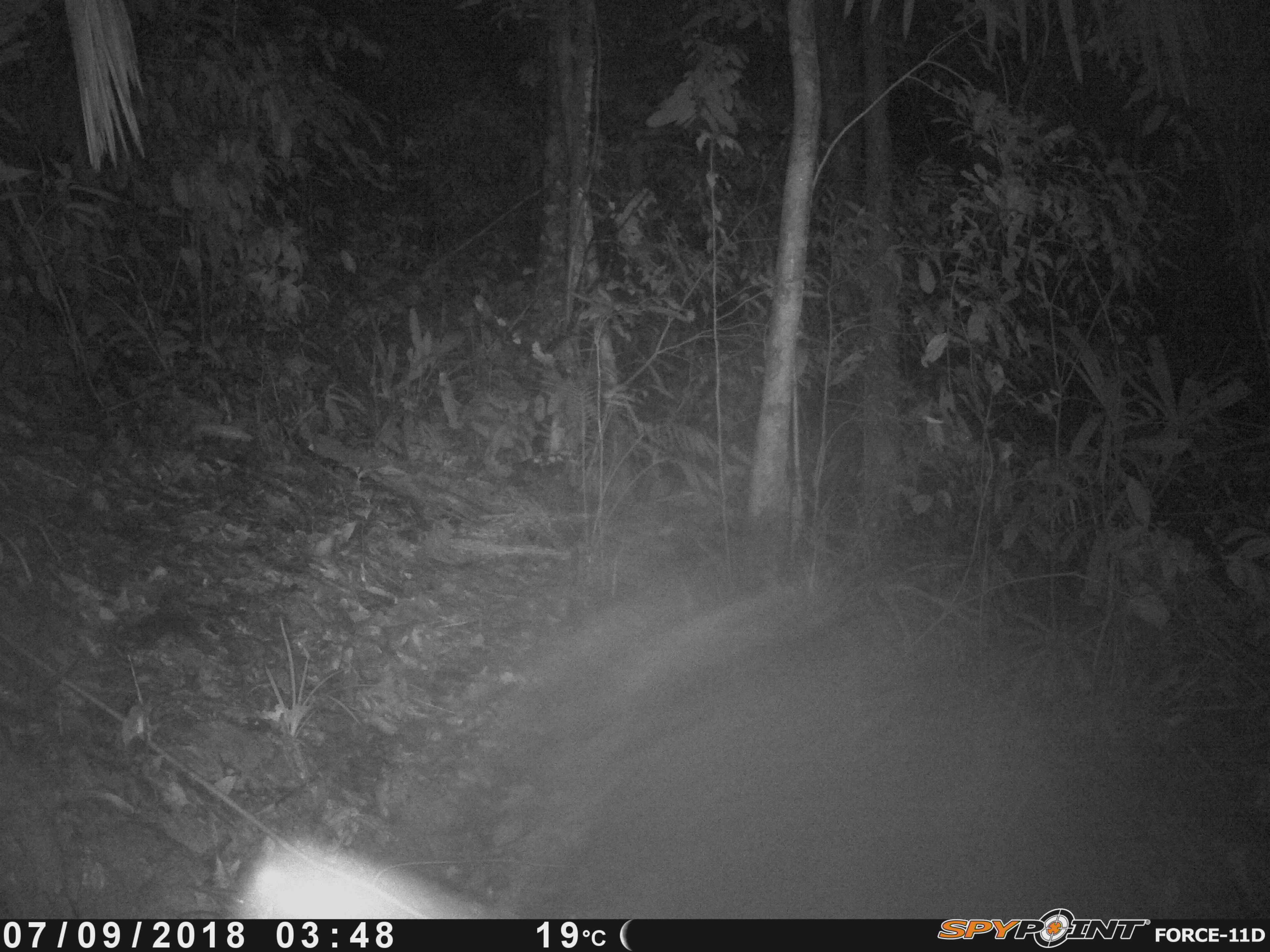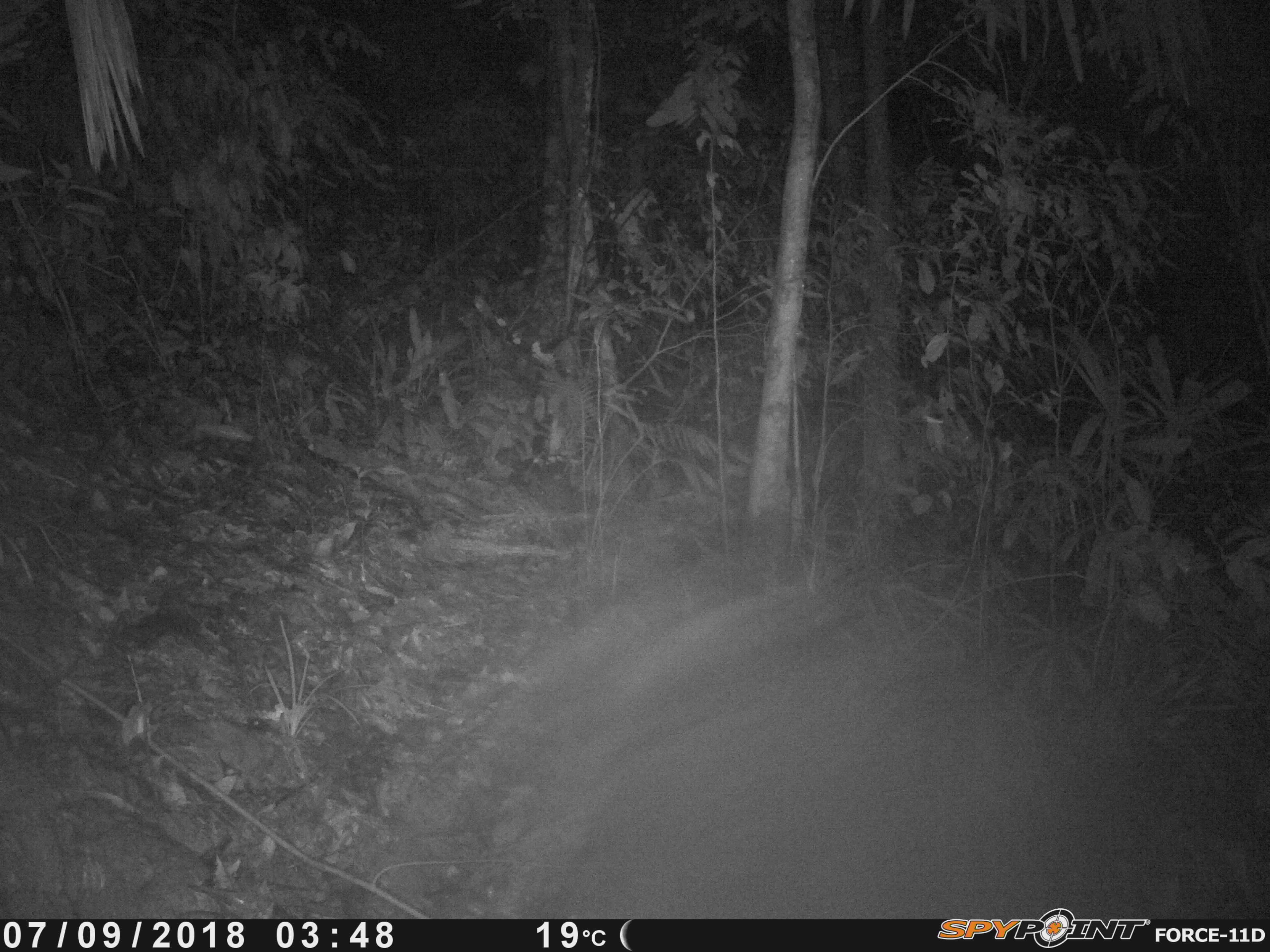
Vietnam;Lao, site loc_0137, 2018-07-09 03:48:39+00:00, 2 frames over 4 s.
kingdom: Animalia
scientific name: Animalia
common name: animal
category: unidentified animal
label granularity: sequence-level